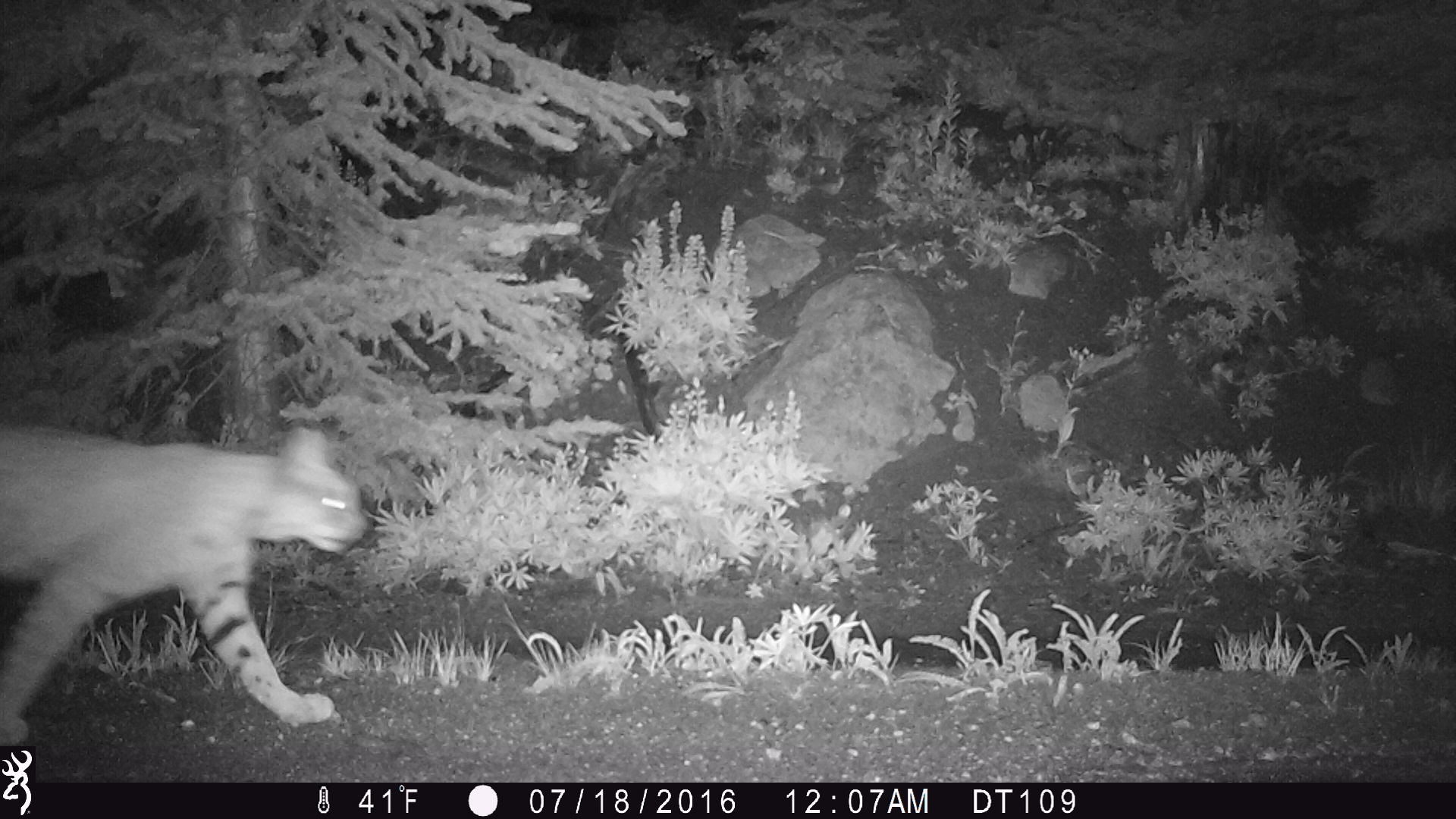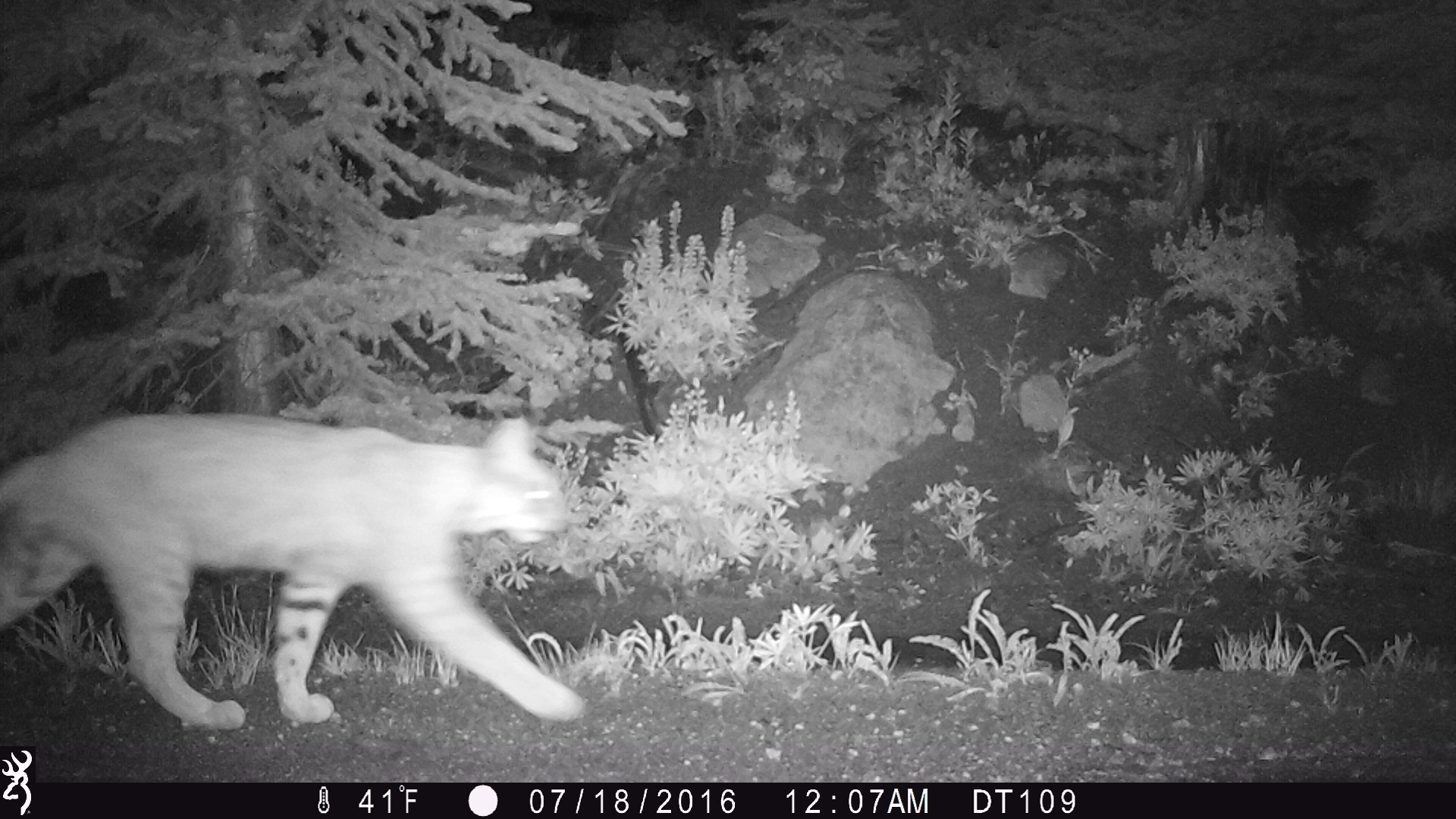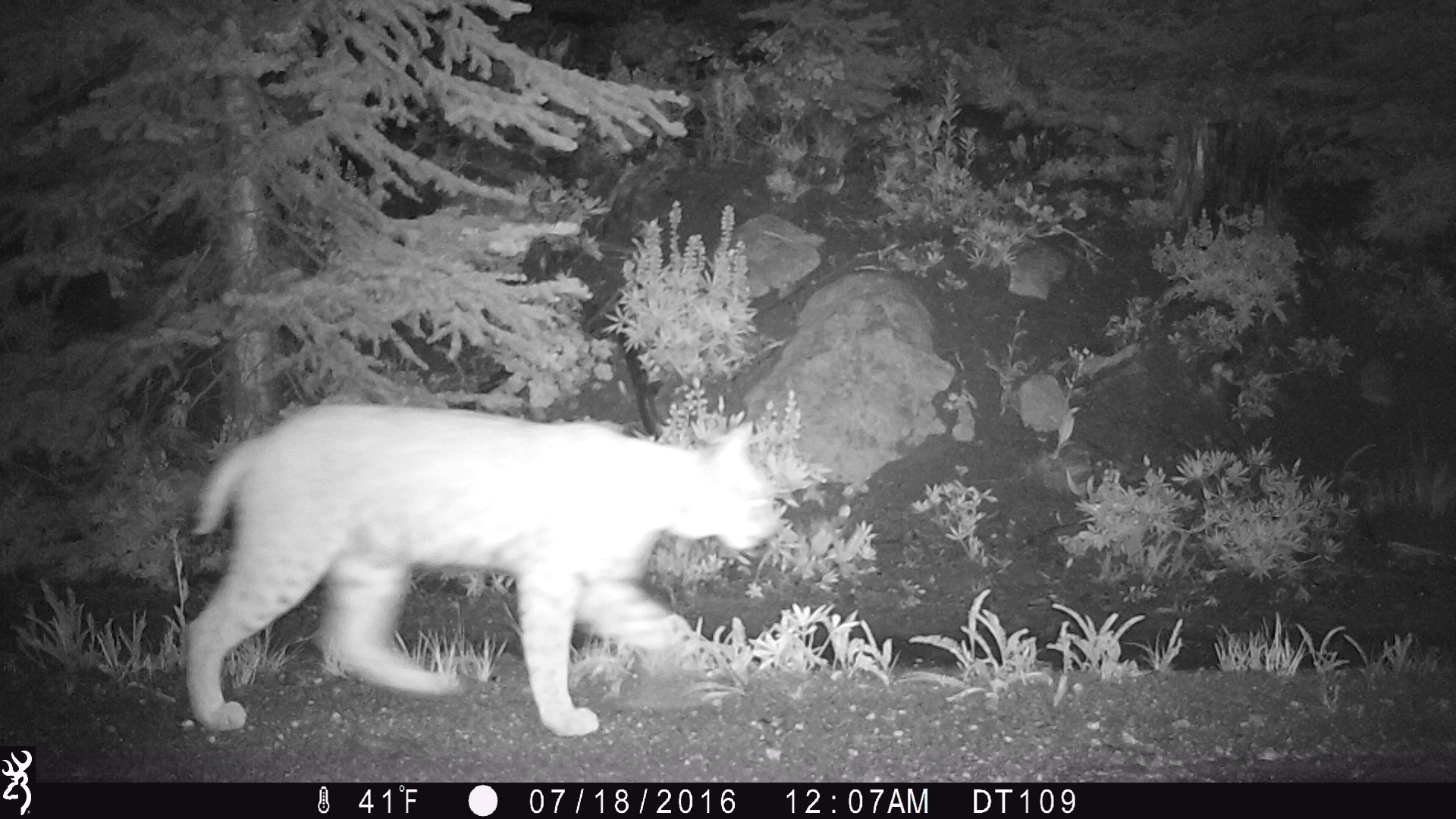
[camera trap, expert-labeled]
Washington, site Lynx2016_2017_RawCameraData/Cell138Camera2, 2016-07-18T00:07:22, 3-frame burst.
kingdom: Animalia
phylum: Chordata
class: Mammalia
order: Carnivora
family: Felidae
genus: Lynx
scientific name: Lynx rufus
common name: bobcat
Lynx rufus (bobcat). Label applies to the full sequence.